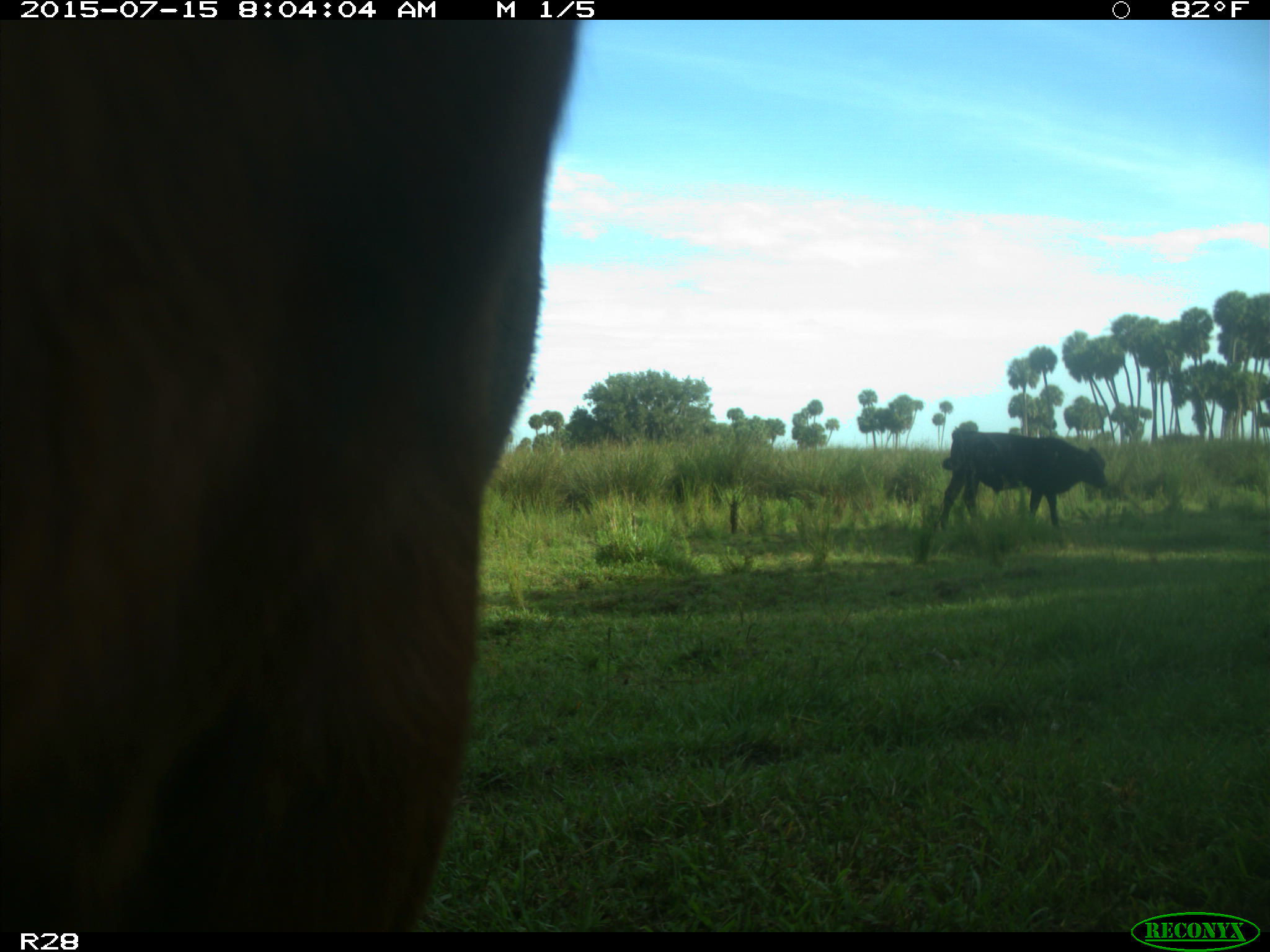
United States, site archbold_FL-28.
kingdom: Animalia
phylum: Chordata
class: Mammalia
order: Artiodactyla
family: Bovidae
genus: Bos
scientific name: Bos taurus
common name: domestic cow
Bos taurus (domestic cow).